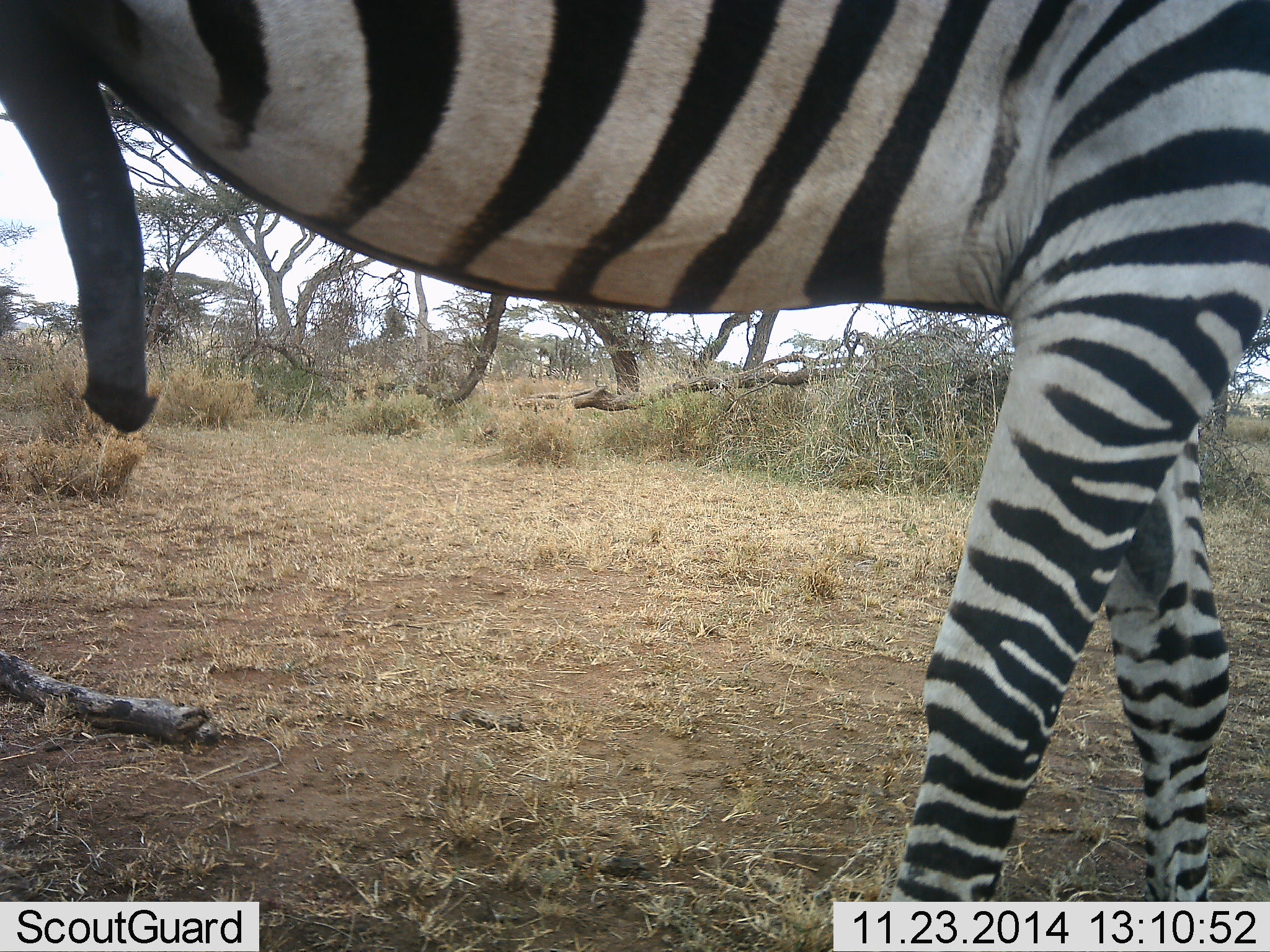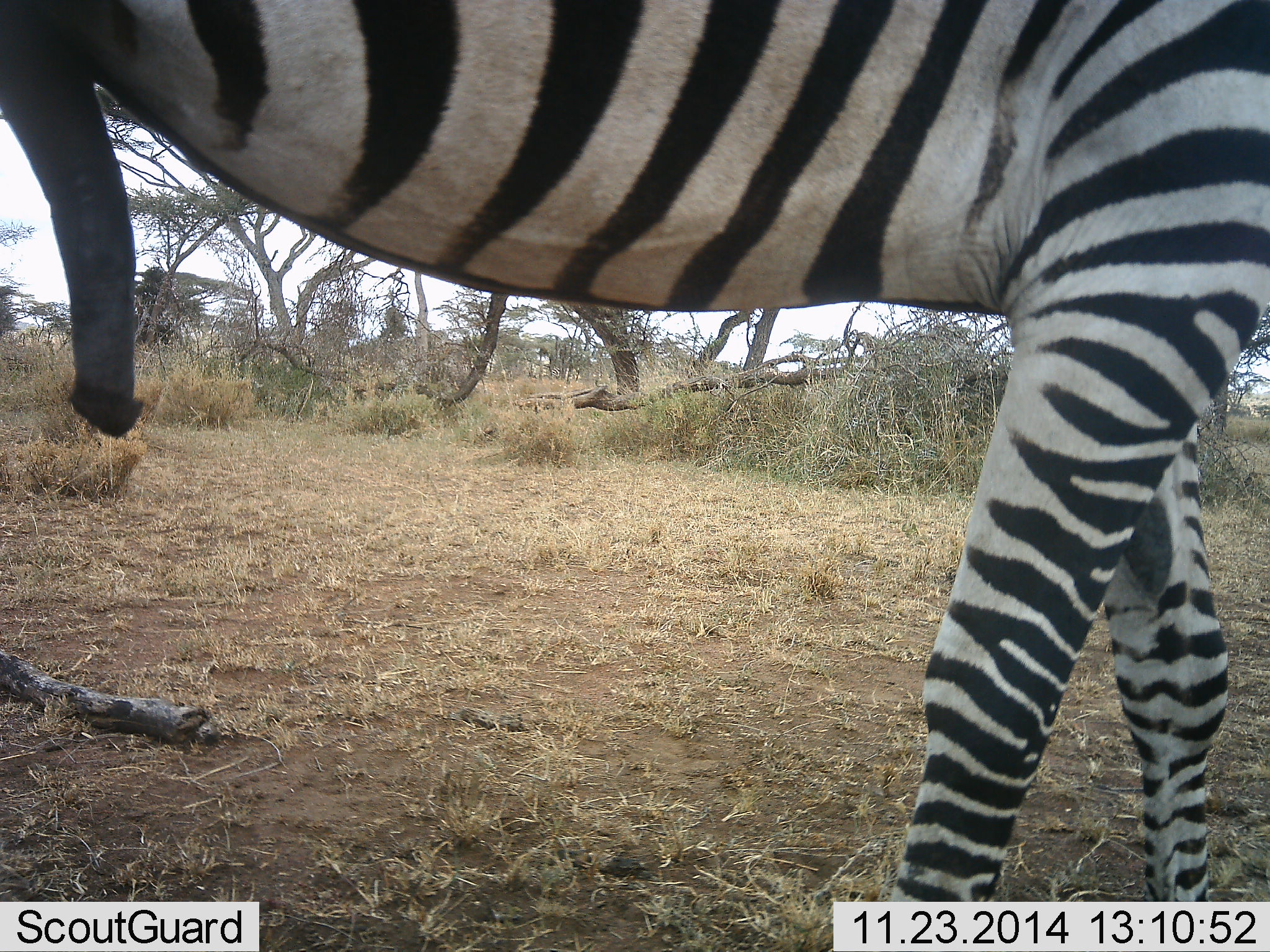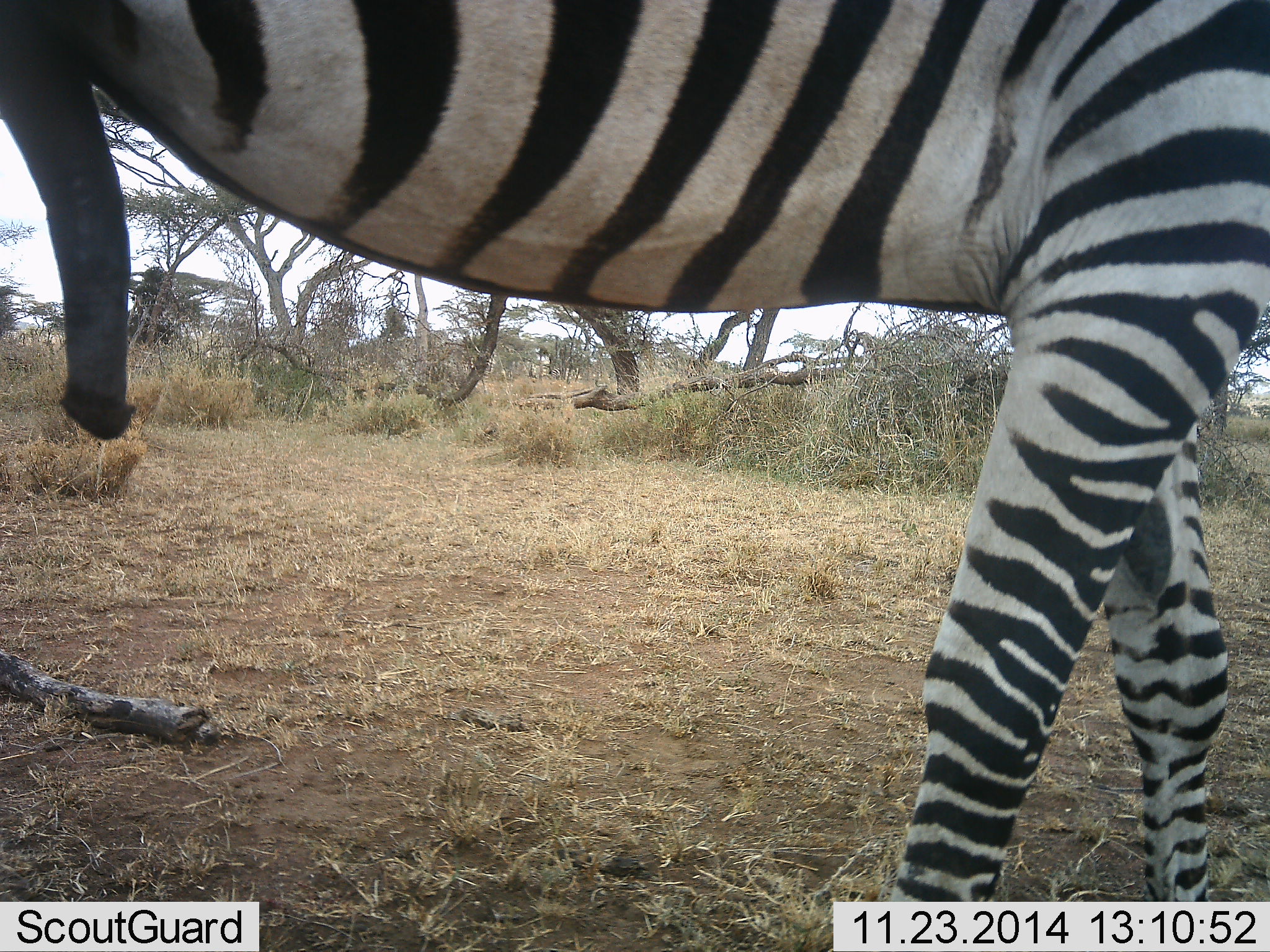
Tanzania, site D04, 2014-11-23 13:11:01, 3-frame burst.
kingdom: Animalia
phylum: Chordata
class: Mammalia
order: Perissodactyla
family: Equidae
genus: Equus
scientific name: Equus quagga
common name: plains zebra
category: zebra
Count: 1.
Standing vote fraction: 100%.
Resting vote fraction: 0%.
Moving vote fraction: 10%.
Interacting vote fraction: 0%.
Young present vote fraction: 0%.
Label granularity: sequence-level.